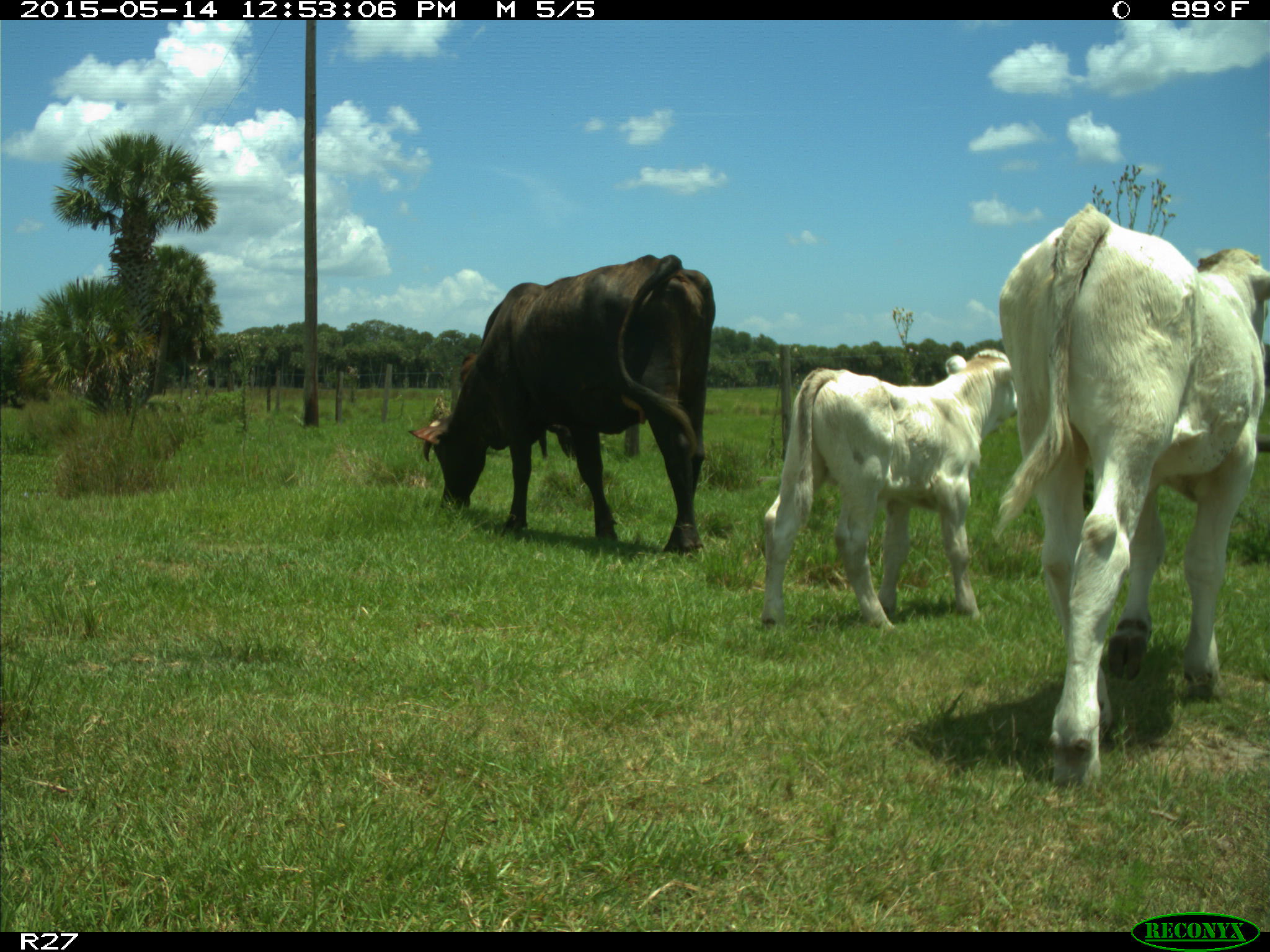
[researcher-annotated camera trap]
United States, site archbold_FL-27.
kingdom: Animalia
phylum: Chordata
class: Mammalia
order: Artiodactyla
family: Bovidae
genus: Bos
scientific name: Bos taurus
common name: domestic cow